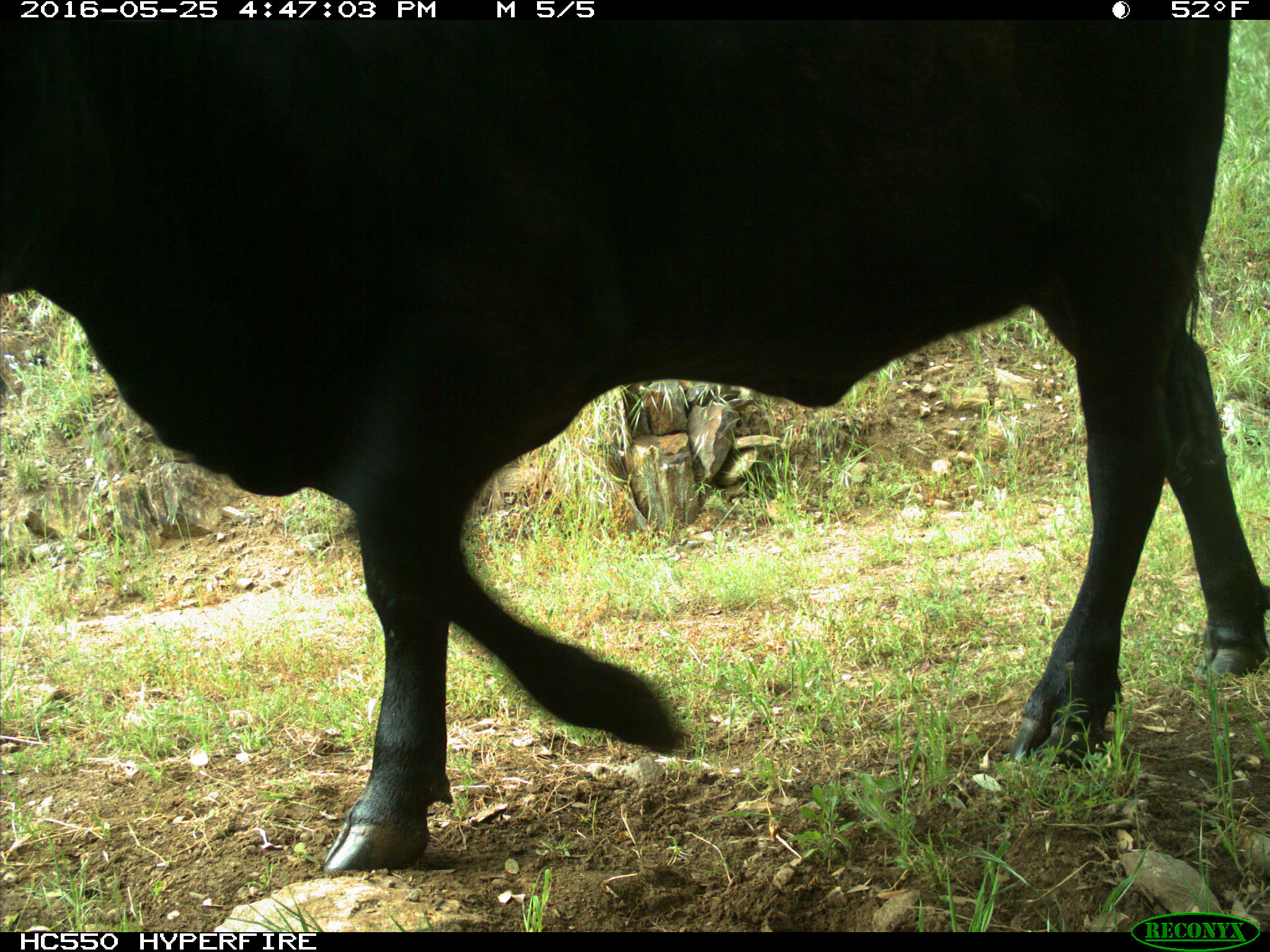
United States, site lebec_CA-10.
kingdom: Animalia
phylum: Chordata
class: Mammalia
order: Artiodactyla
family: Bovidae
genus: Bos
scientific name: Bos taurus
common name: domestic cow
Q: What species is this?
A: Bos taurus (domestic cow).